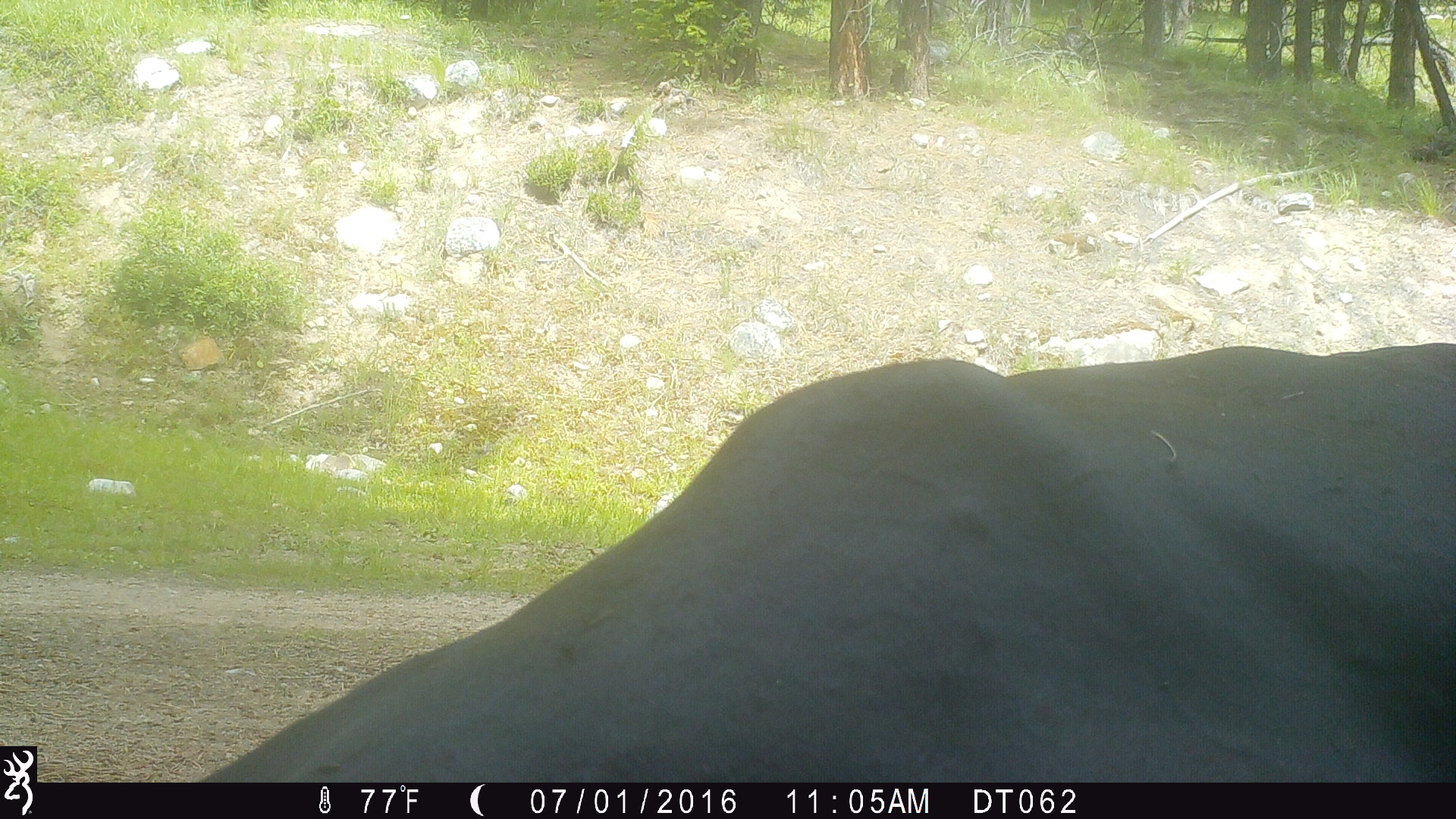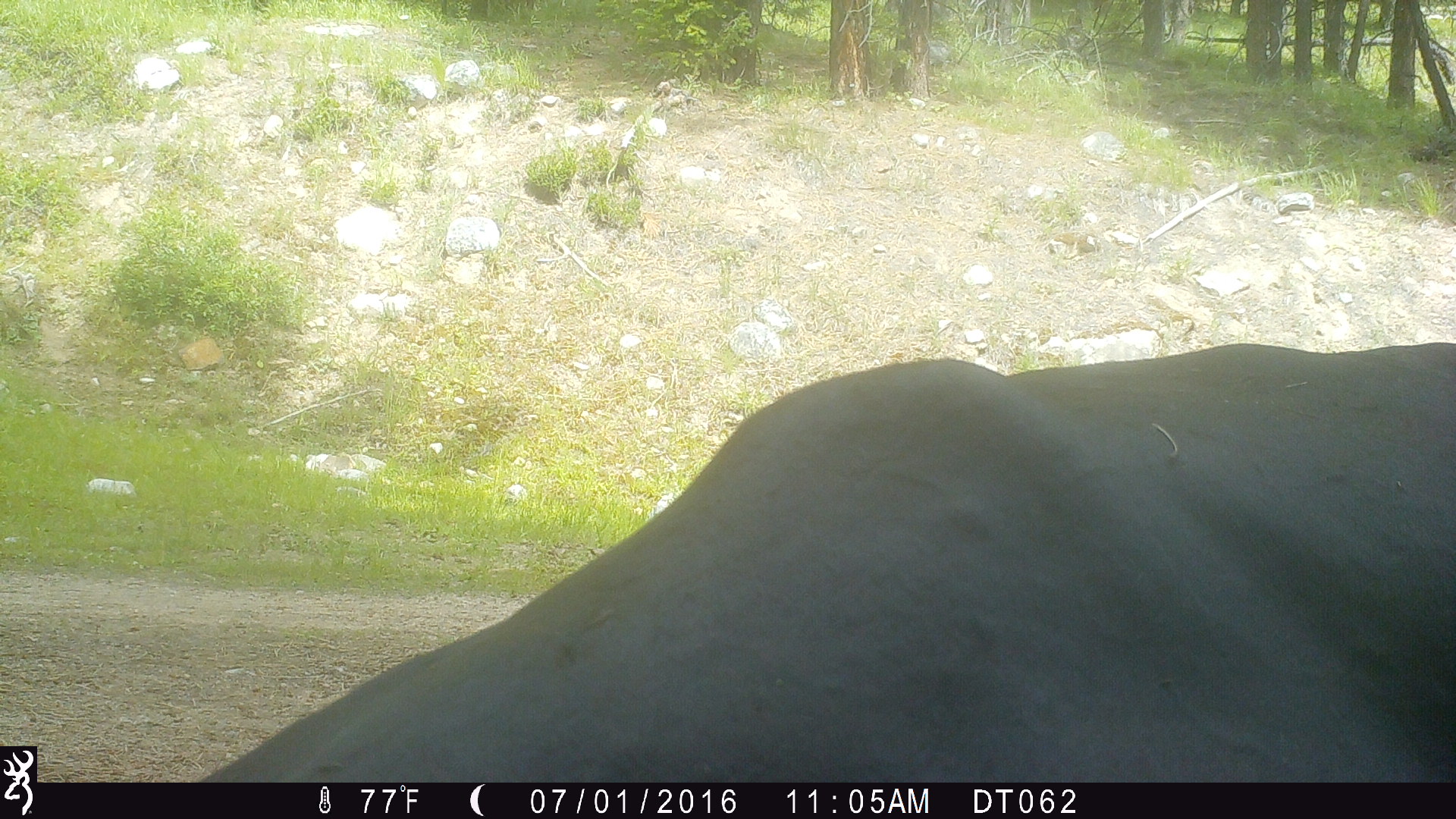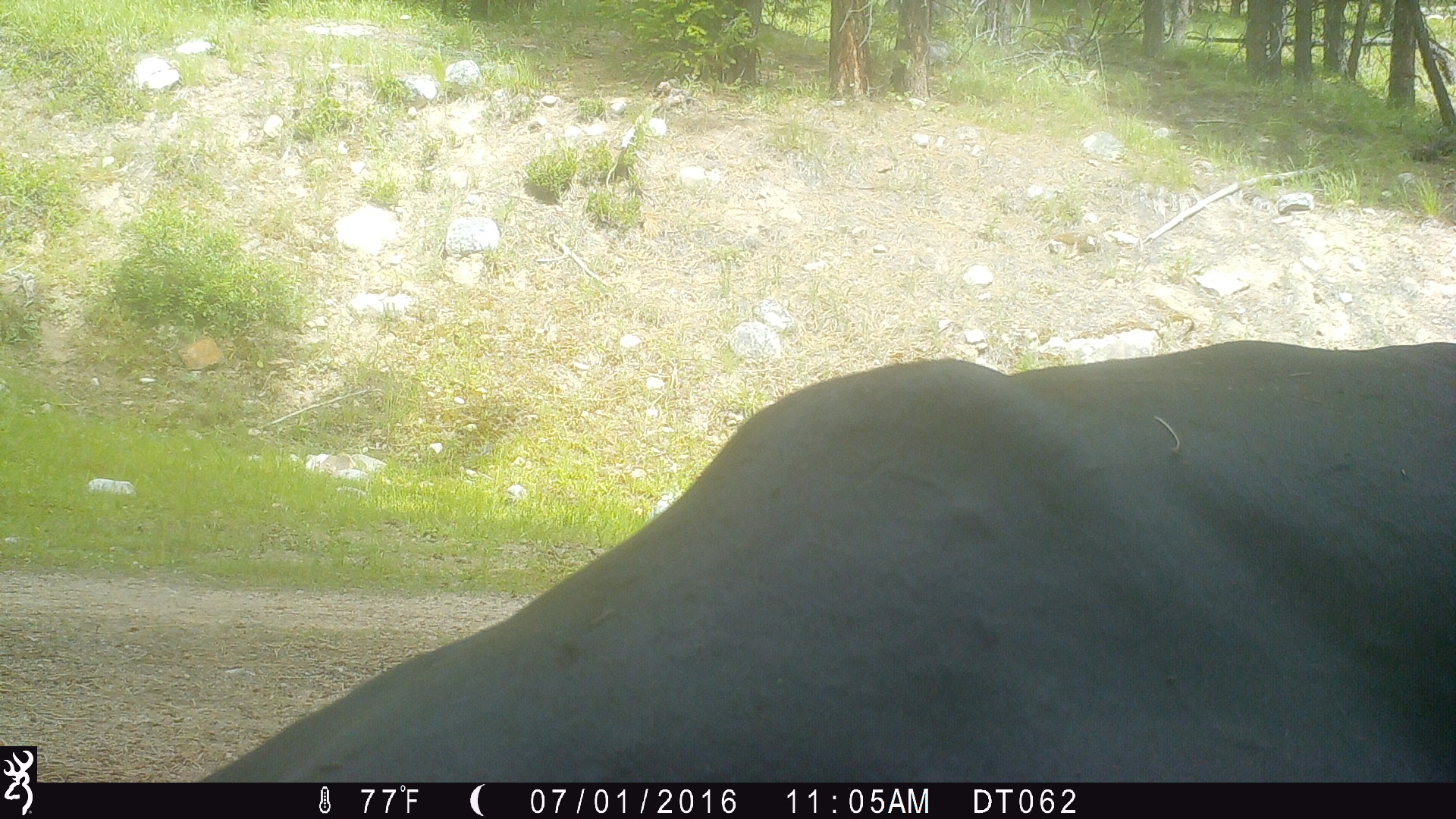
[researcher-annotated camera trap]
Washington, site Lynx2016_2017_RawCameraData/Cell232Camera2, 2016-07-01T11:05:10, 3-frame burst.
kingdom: Animalia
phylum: Chordata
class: Mammalia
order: Artiodactyla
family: Bovidae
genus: Bos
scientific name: Bos taurus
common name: domestic cattle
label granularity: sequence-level